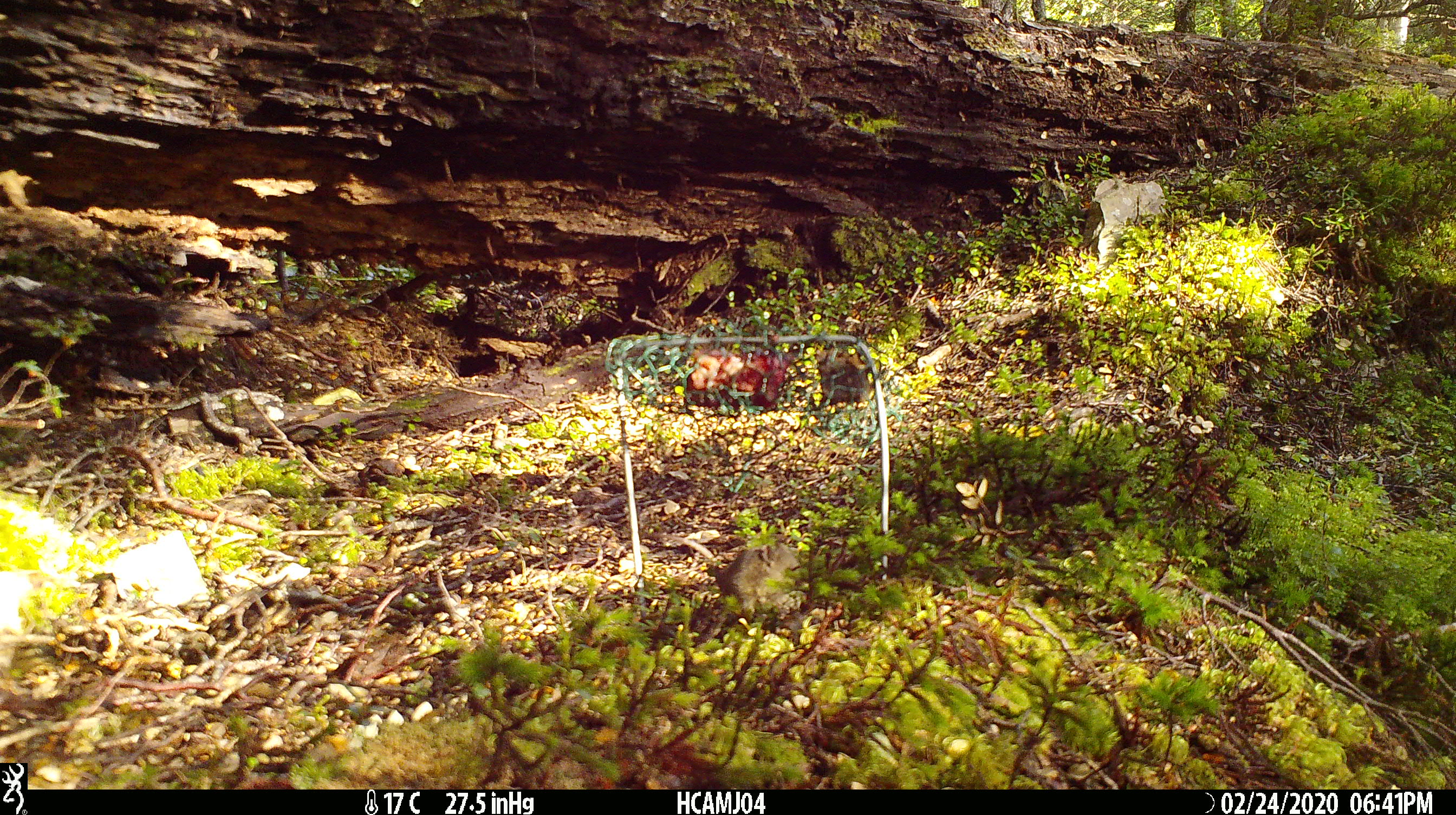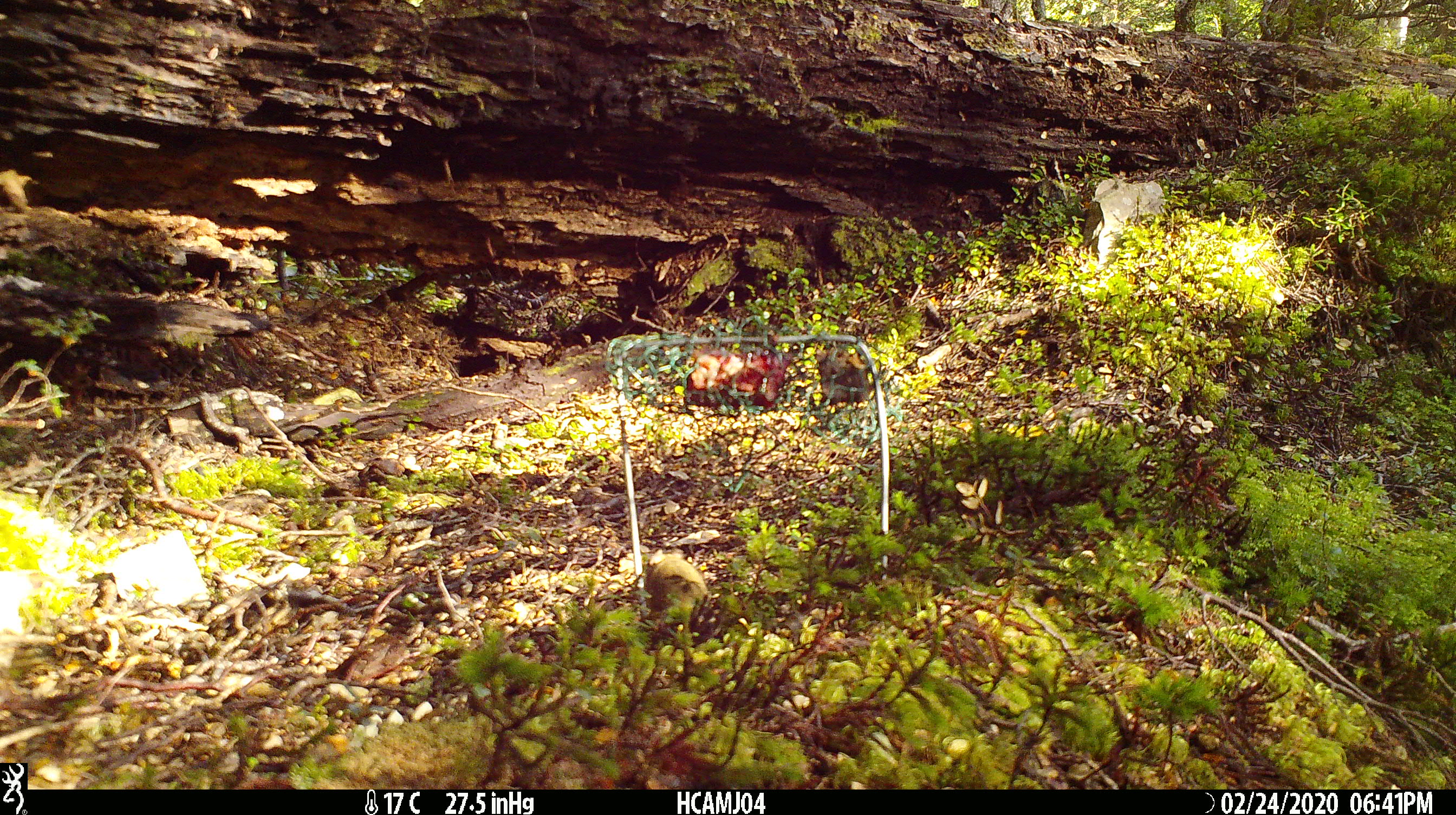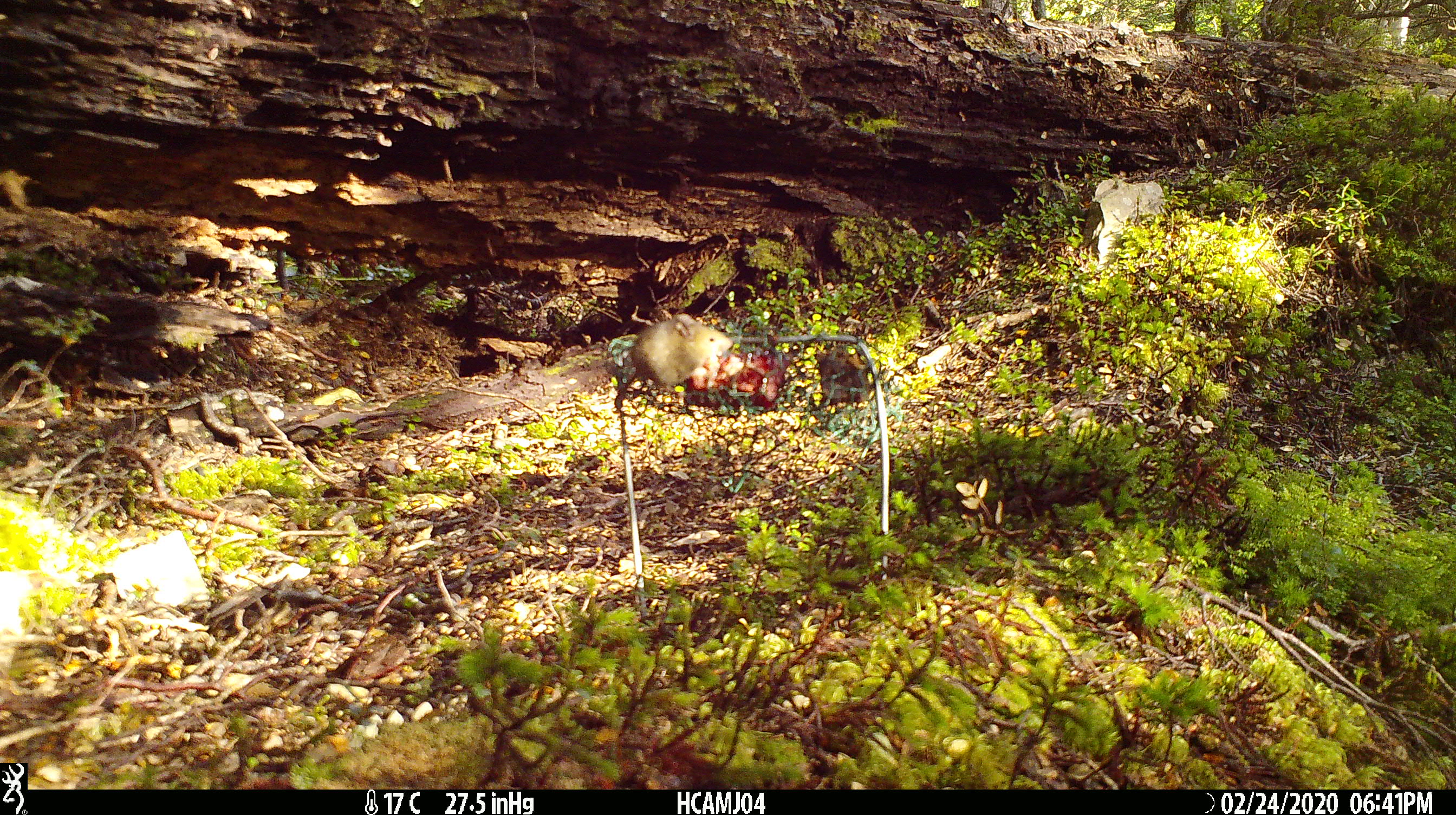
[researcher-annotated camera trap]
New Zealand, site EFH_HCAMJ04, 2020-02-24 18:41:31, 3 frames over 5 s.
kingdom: Animalia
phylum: Chordata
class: Mammalia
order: Rodentia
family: Muridae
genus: Mus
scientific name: Mus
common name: mouse